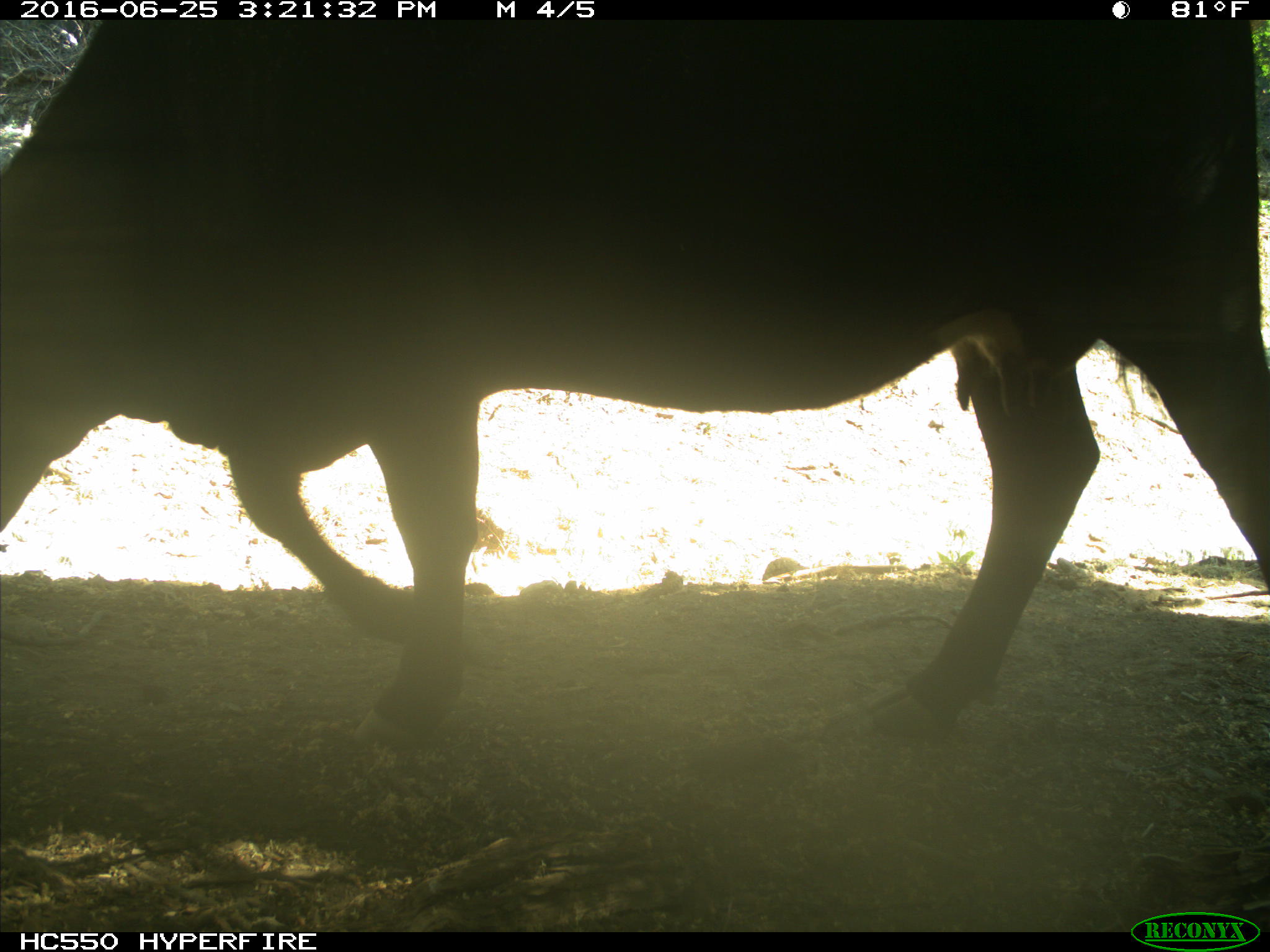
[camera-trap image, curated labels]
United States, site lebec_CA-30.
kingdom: Animalia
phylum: Chordata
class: Mammalia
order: Artiodactyla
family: Bovidae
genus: Bos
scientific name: Bos taurus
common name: domestic cow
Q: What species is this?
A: Bos taurus (domestic cow).